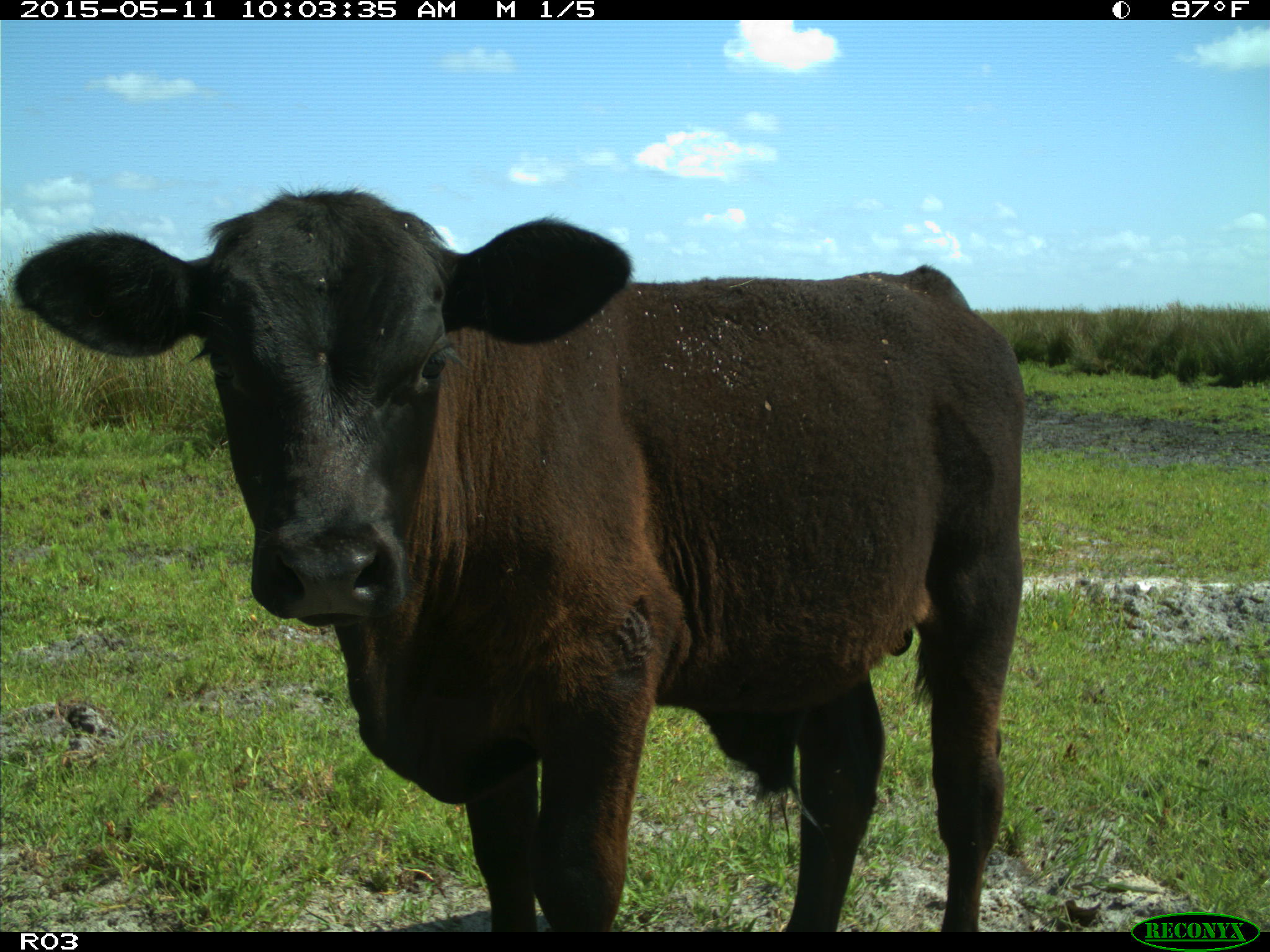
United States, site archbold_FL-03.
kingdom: Animalia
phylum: Chordata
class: Mammalia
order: Artiodactyla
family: Bovidae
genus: Bos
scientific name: Bos taurus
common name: domestic cow